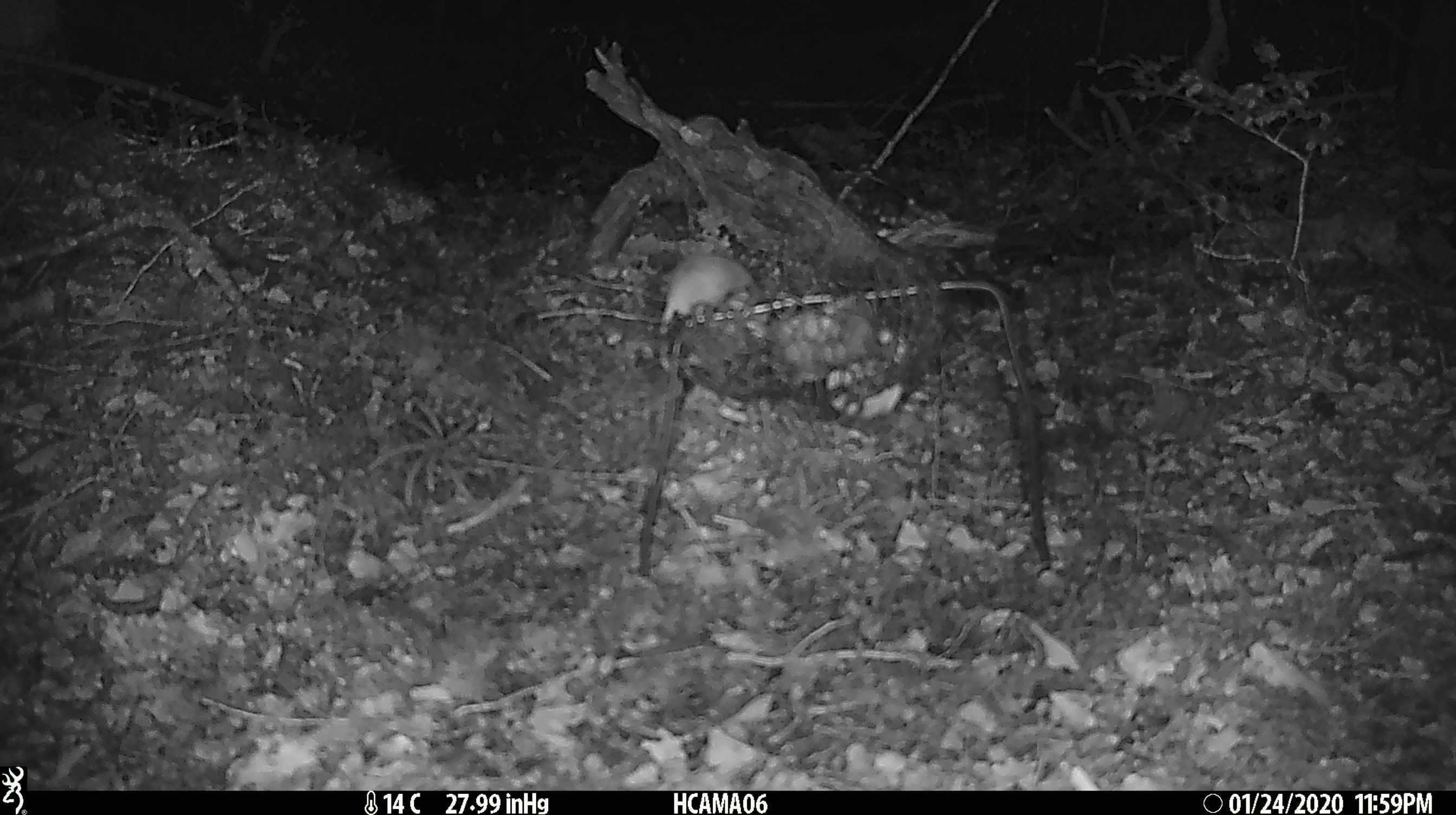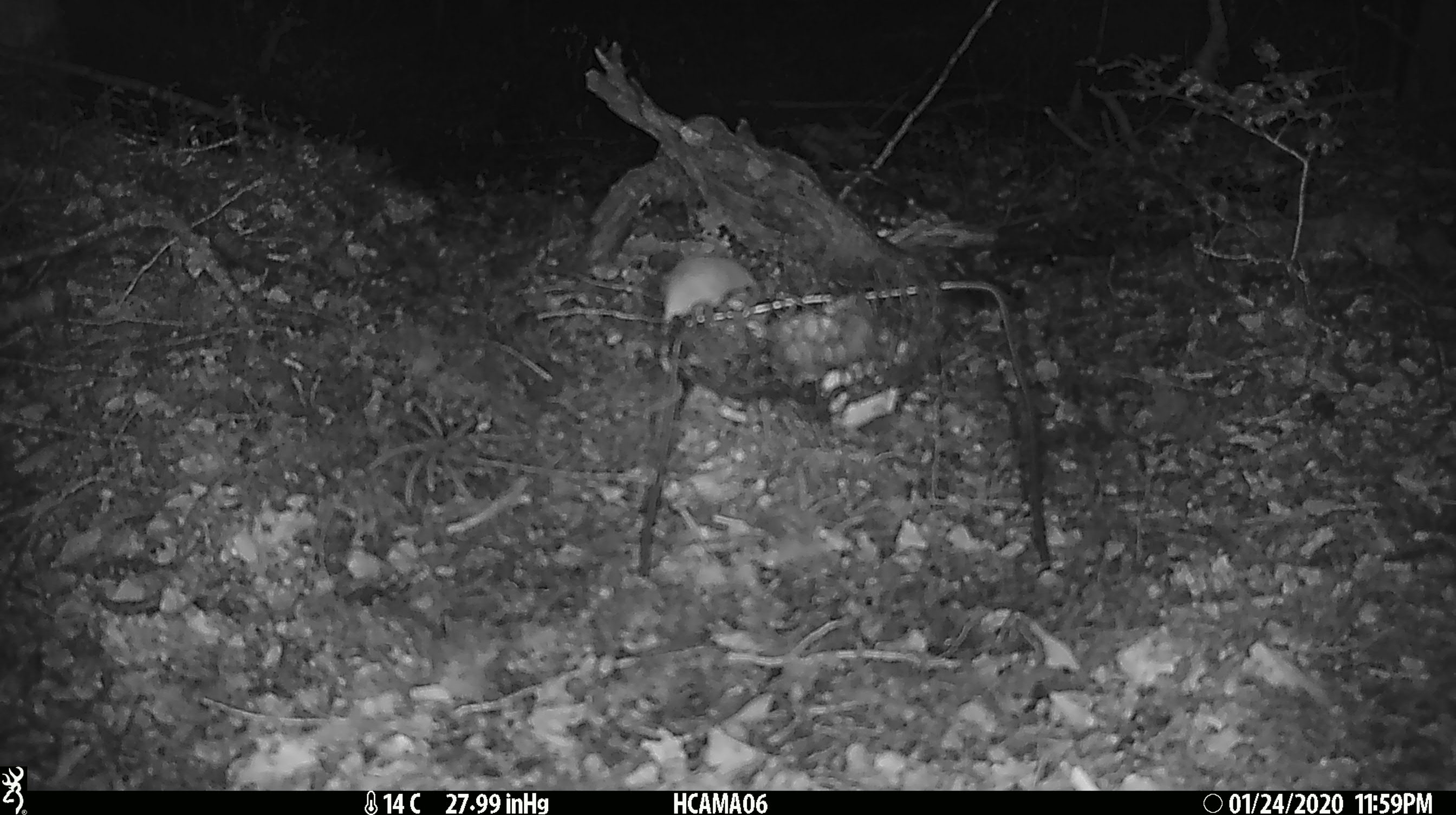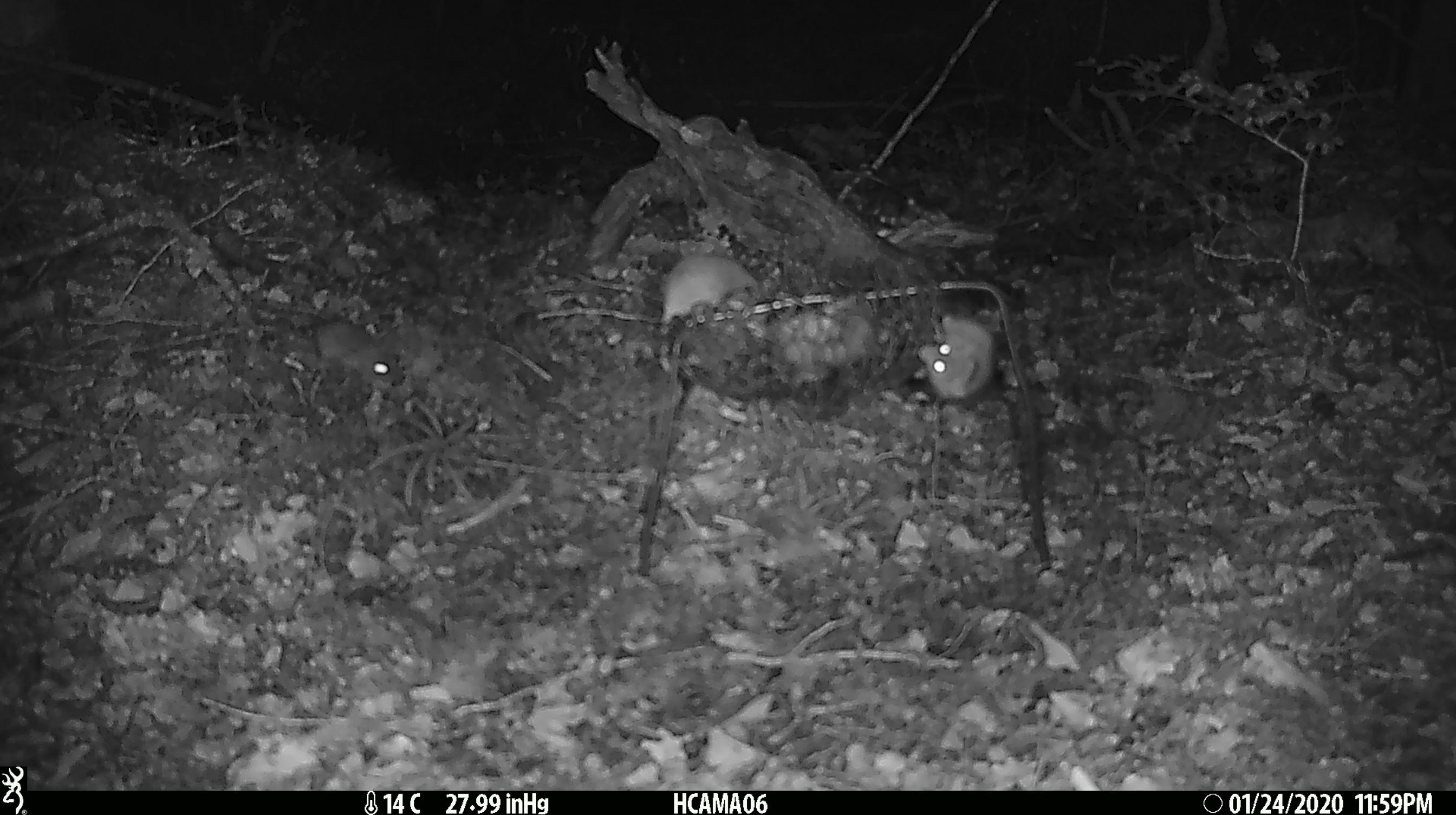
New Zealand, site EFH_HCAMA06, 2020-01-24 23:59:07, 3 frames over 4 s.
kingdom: Animalia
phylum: Chordata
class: Mammalia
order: Rodentia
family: Muridae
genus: Mus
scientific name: Mus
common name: mouse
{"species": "mouse (Mus)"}